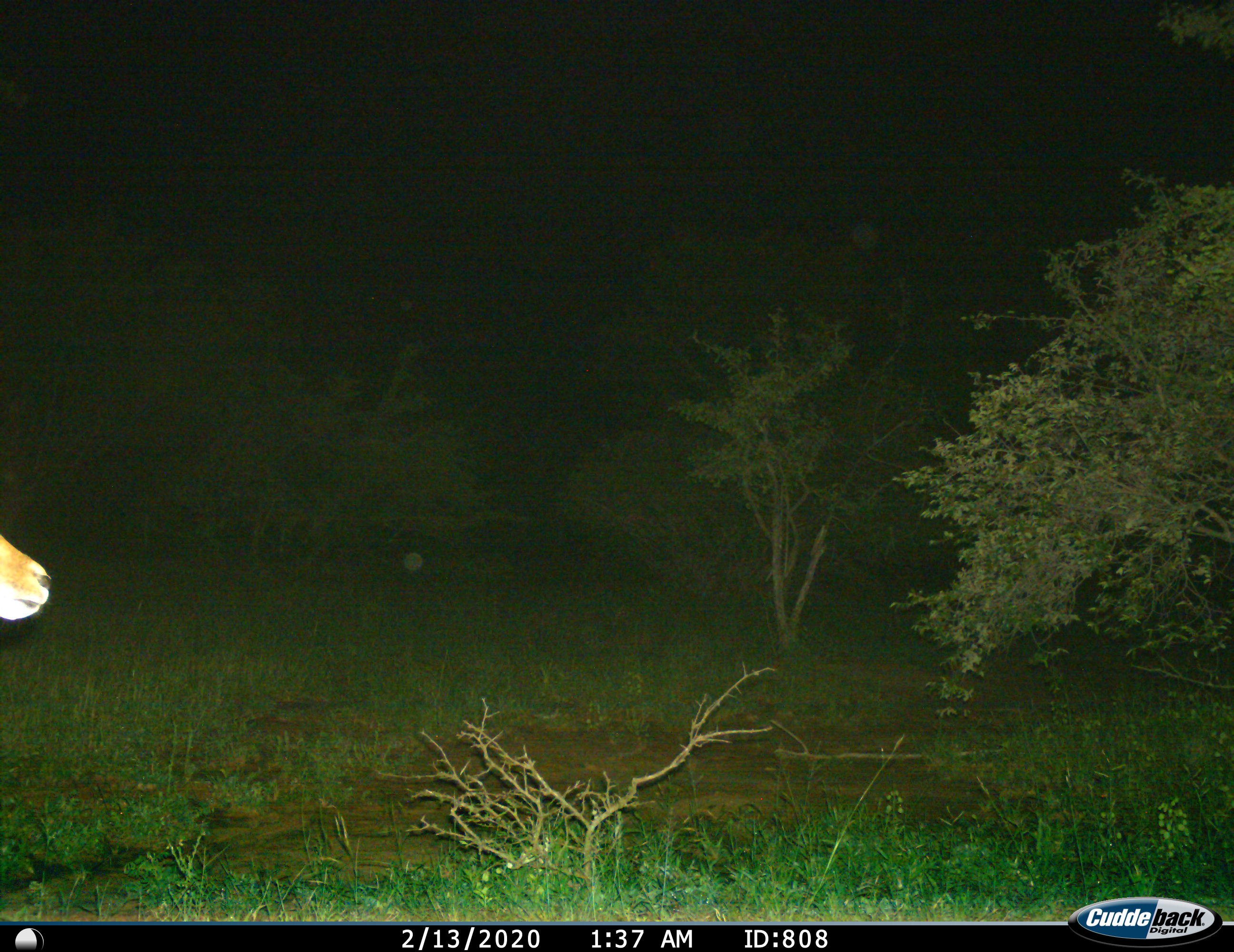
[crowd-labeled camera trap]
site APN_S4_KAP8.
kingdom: Animalia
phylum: Chordata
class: Mammalia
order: Artiodactyla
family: Bovidae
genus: Aepyceros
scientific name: Aepyceros melampus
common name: impala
Impala (Aepyceros melampus), count 1. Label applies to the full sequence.